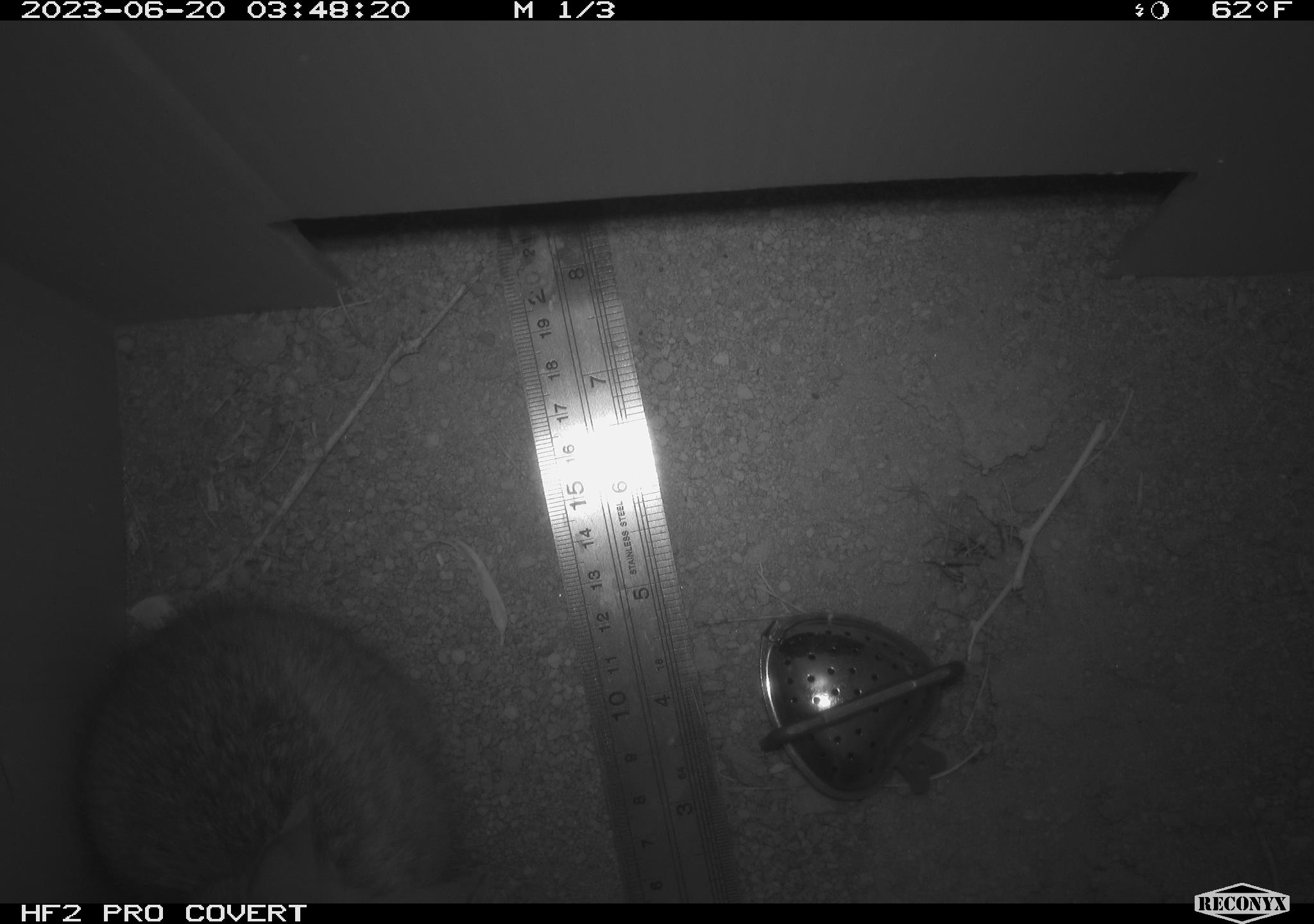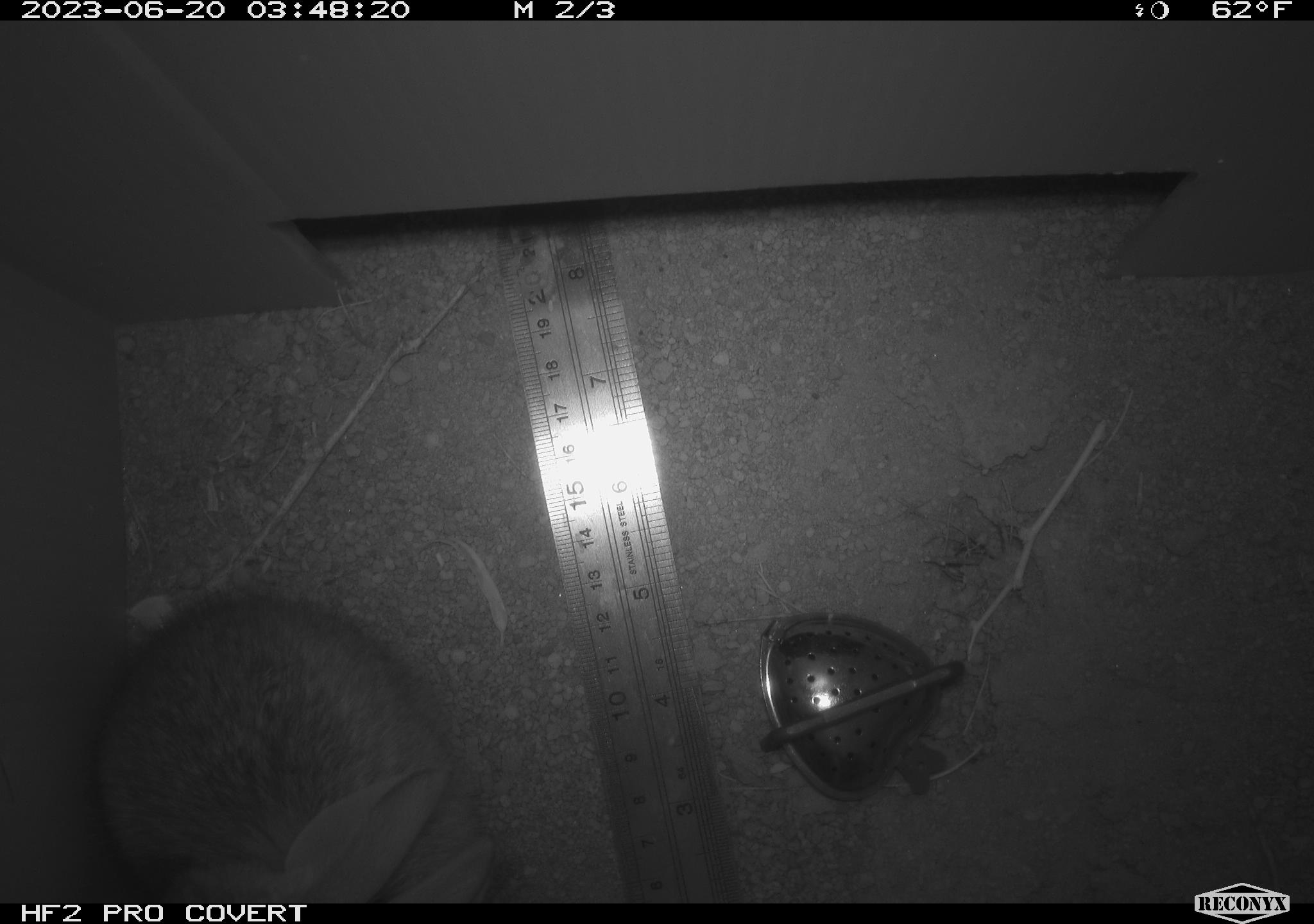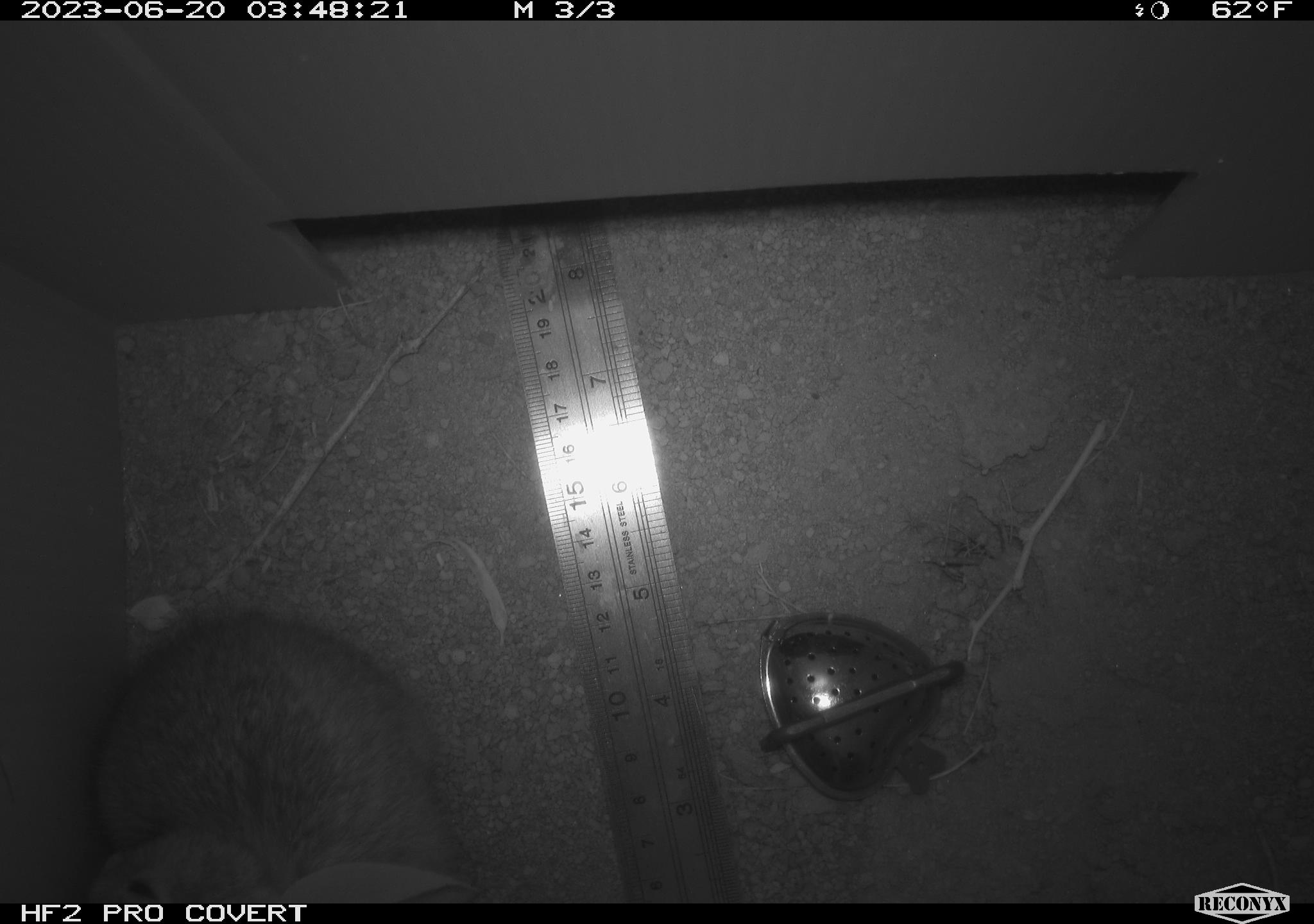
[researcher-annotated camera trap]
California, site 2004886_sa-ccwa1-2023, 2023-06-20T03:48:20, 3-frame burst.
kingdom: Animalia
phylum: Chordata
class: Mammalia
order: Lagomorpha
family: Leporidae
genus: Sylvilagus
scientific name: Sylvilagus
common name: cottontail rabbits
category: sylvilagus species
Sylvilagus species (cottontail rabbits) (Sylvilagus).